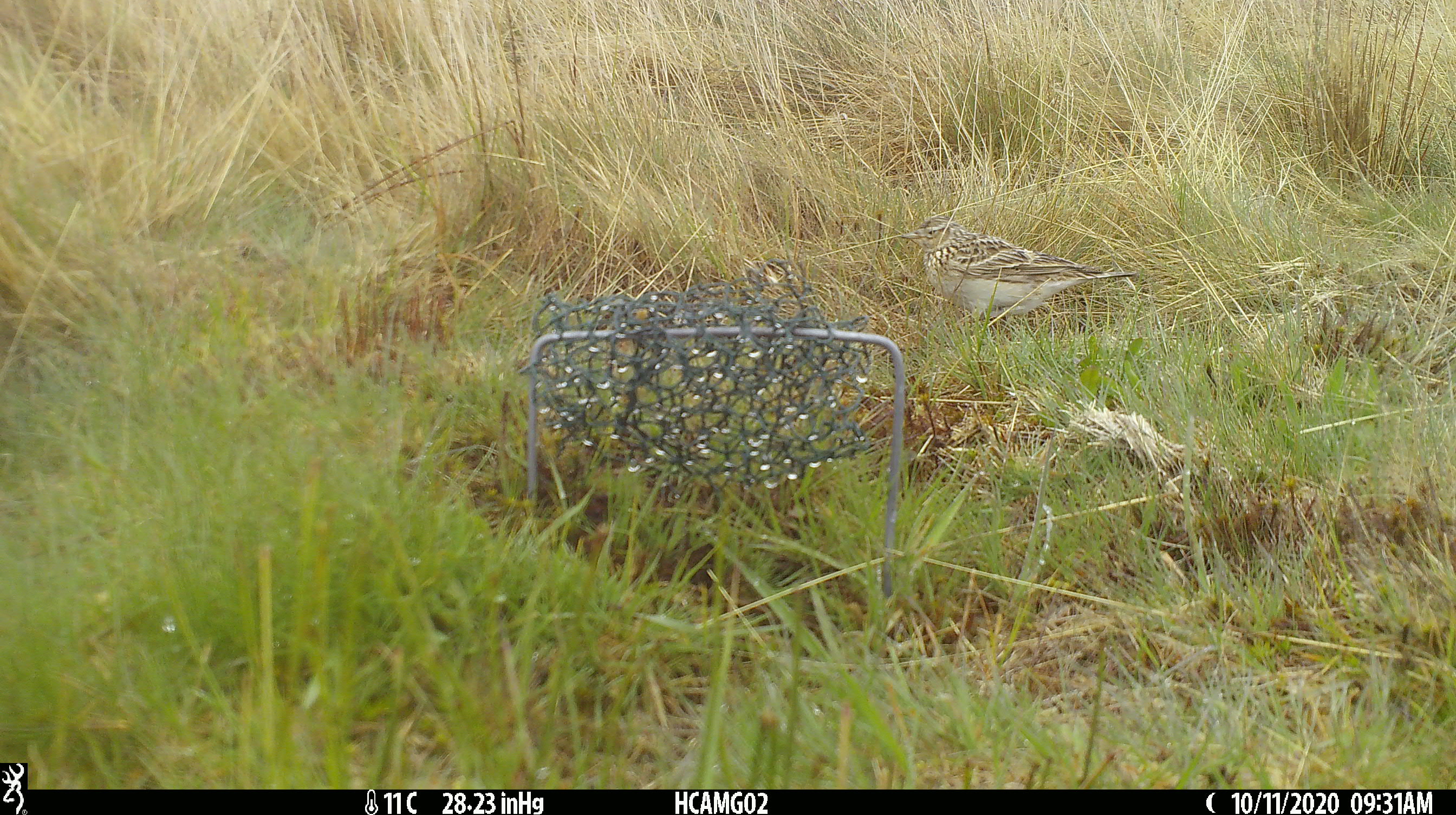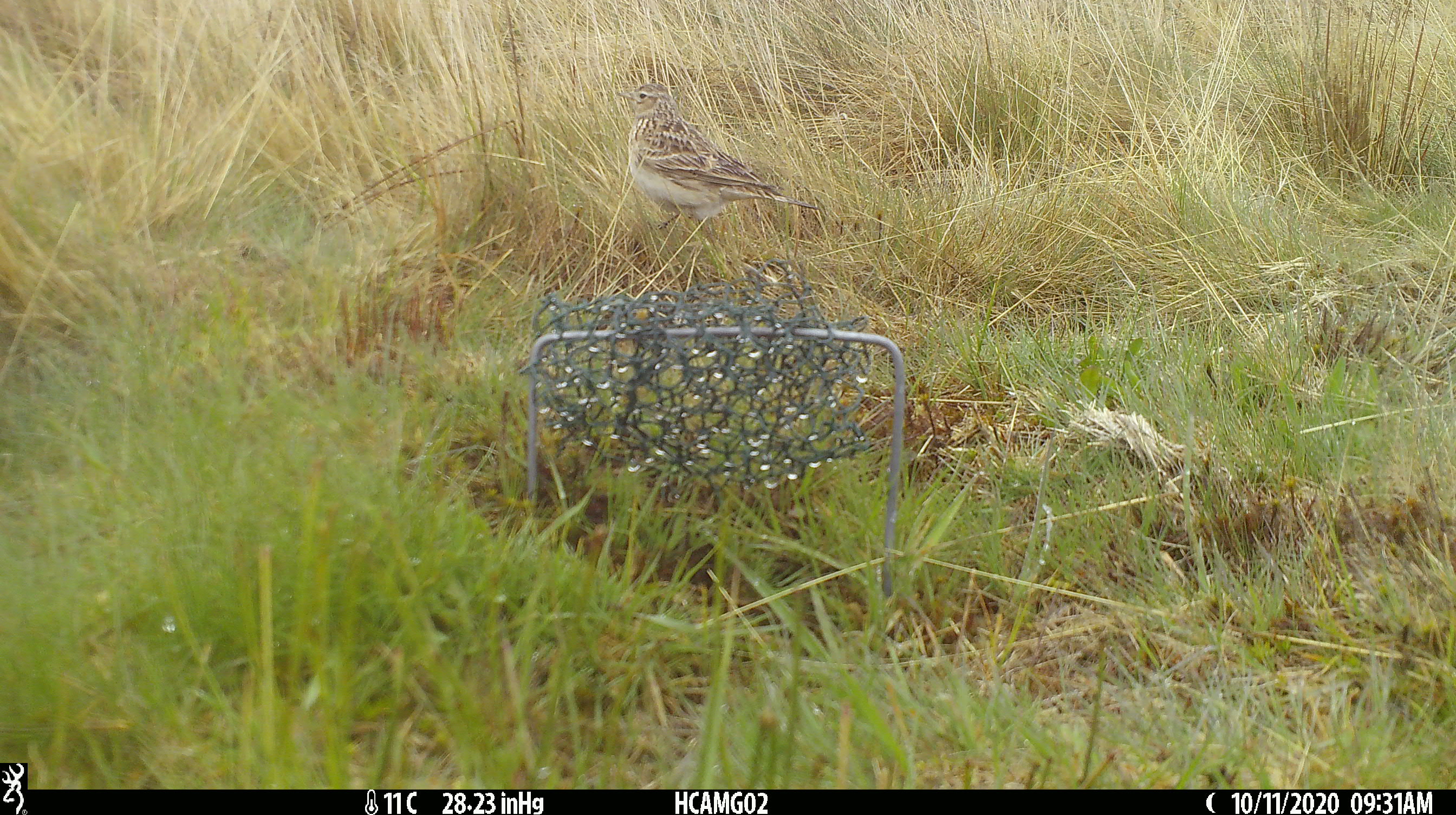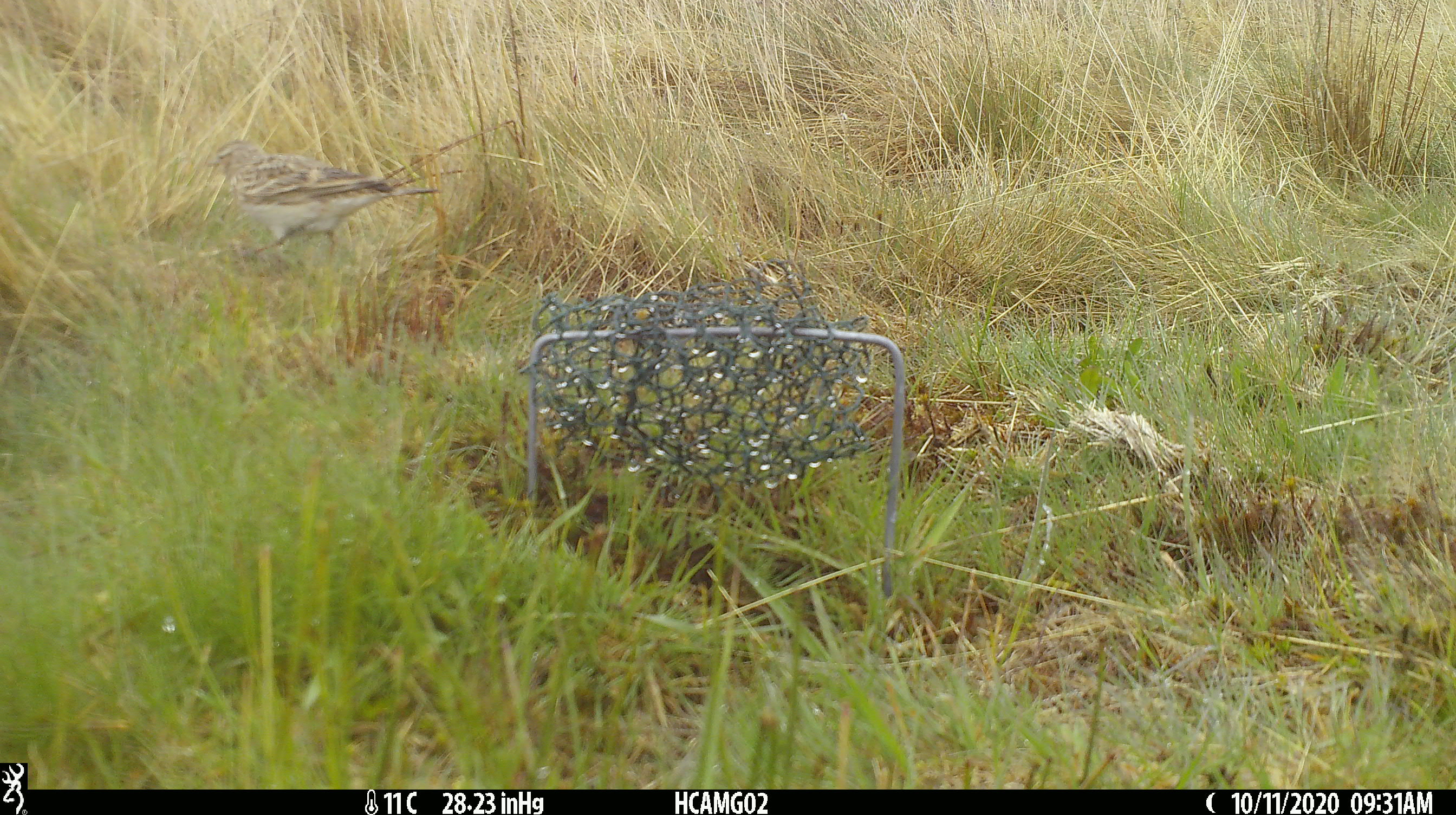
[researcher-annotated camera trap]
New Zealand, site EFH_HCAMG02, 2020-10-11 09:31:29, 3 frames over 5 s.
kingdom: Animalia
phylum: Chordata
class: Aves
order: Passeriformes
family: Motacillidae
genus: Anthus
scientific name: Anthus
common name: pipit